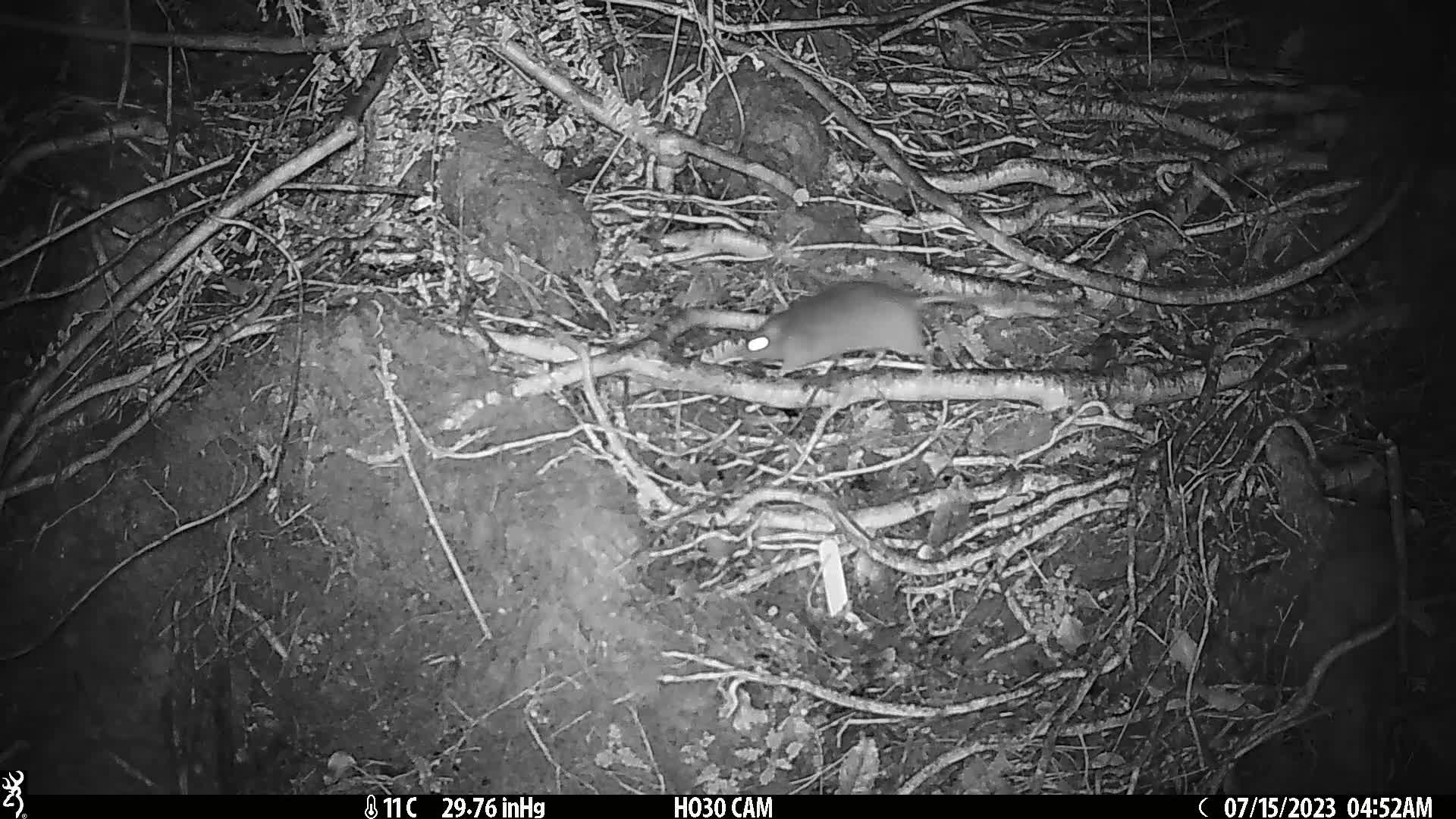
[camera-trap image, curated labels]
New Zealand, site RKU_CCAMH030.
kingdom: Animalia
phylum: Chordata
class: Mammalia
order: Rodentia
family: Muridae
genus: Rattus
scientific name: Rattus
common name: rat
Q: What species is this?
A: Rat (Rattus).